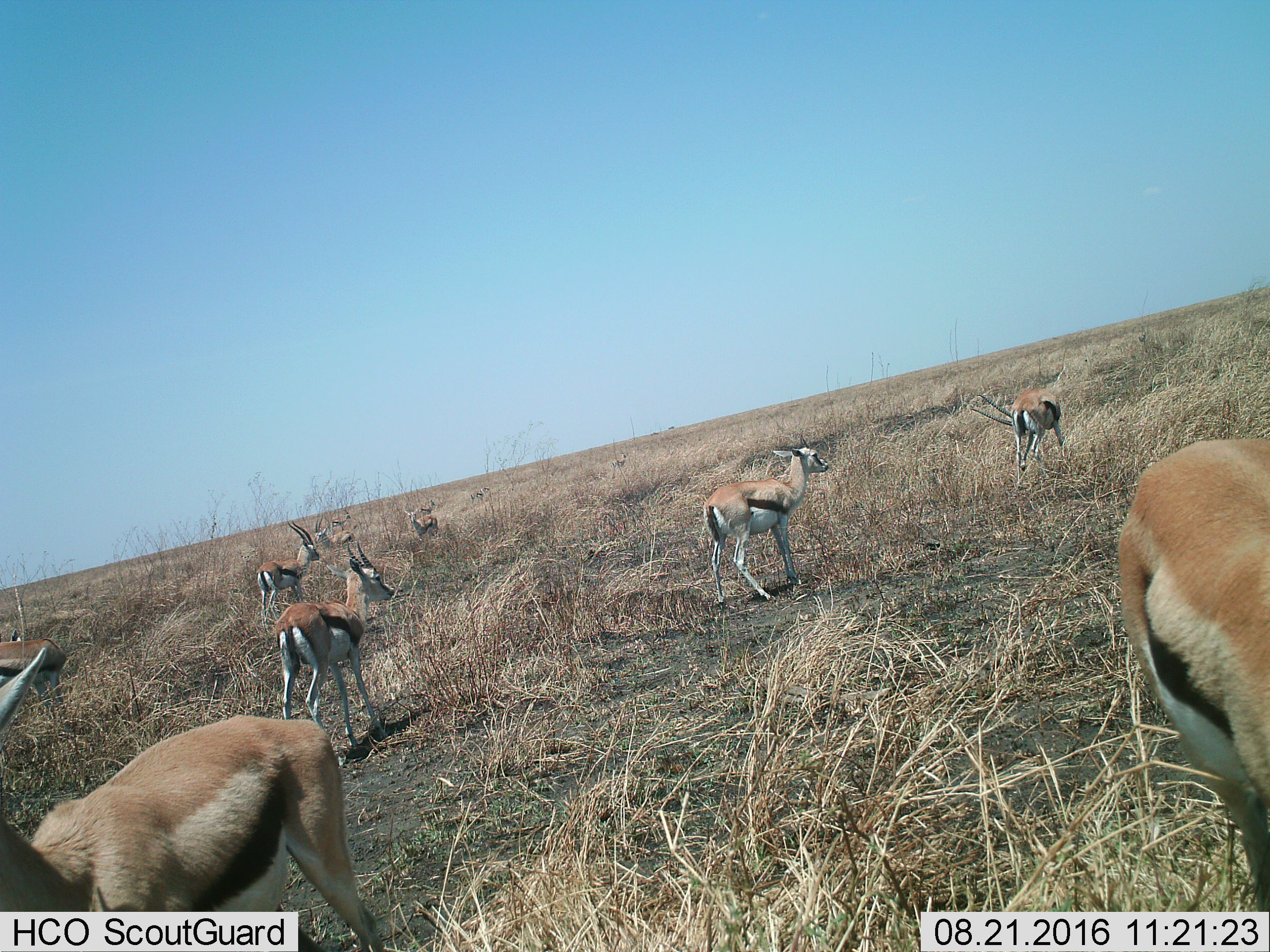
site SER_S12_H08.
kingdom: Animalia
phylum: Chordata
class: Mammalia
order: Artiodactyla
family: Bovidae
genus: Eudorcas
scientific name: Eudorcas thomsonii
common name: thomson's gazelle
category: gazellethomsons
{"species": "gazellethomsons (thomson's gazelle) (Eudorcas thomsonii)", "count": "11-50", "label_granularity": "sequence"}